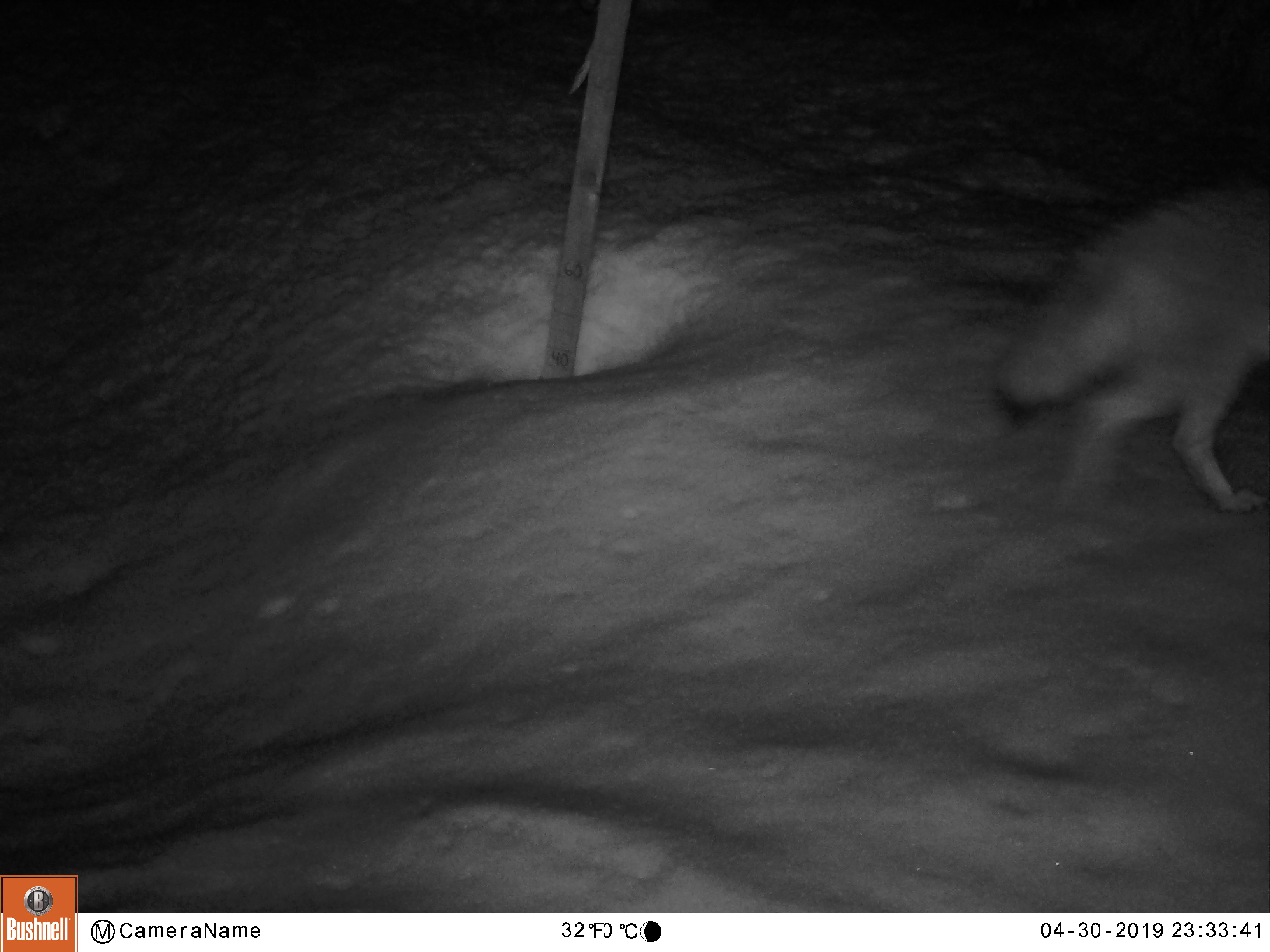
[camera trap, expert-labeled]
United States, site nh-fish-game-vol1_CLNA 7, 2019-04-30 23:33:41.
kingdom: Animalia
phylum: Chordata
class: Mammalia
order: Carnivora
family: Canidae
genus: Canis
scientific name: Canis latrans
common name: coyote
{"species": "coyote (Canis latrans)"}